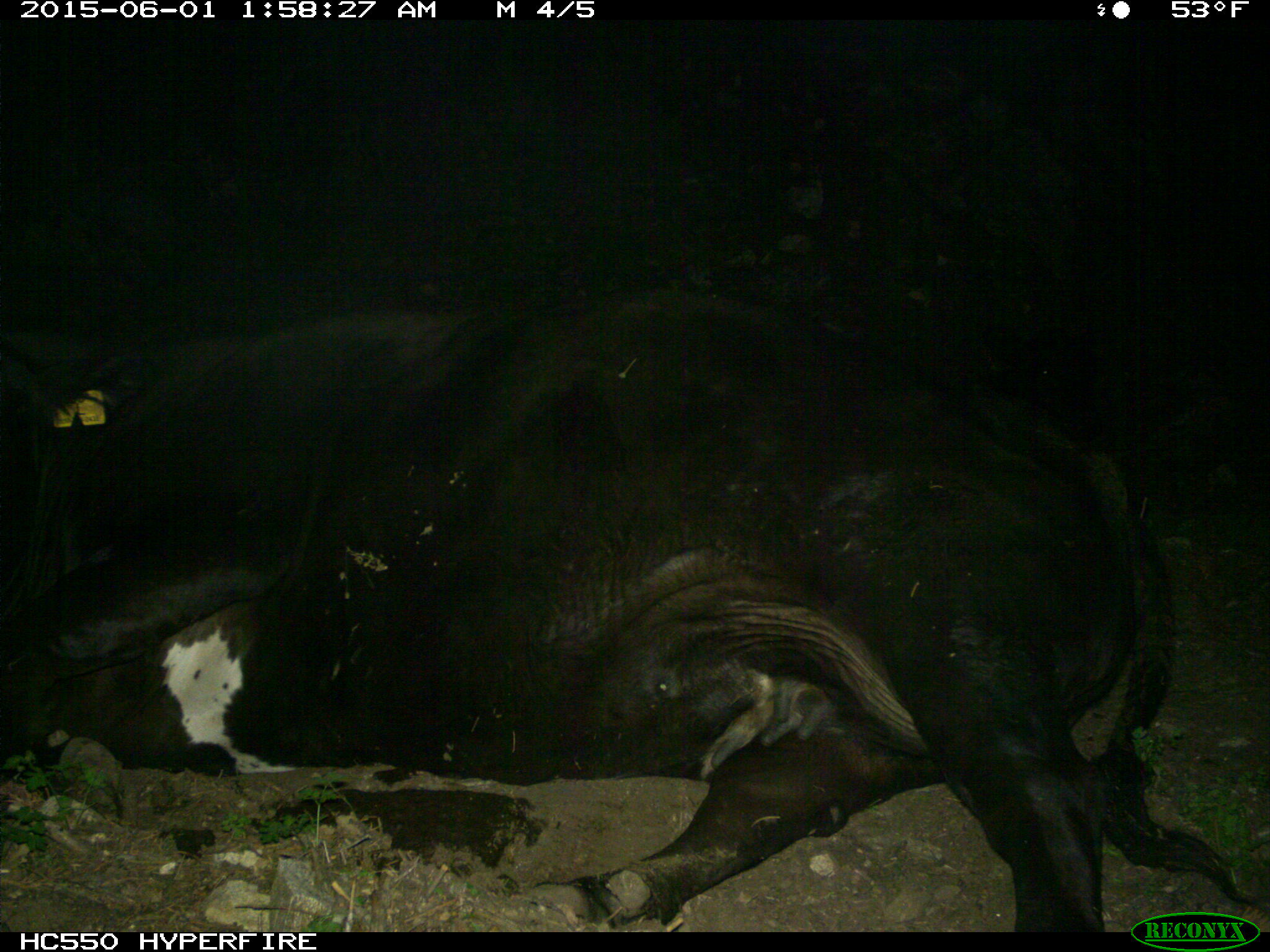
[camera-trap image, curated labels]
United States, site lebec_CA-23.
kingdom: Animalia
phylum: Chordata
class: Mammalia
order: Artiodactyla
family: Bovidae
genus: Bos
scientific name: Bos taurus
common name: domestic cow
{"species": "Bos taurus (domestic cow)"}